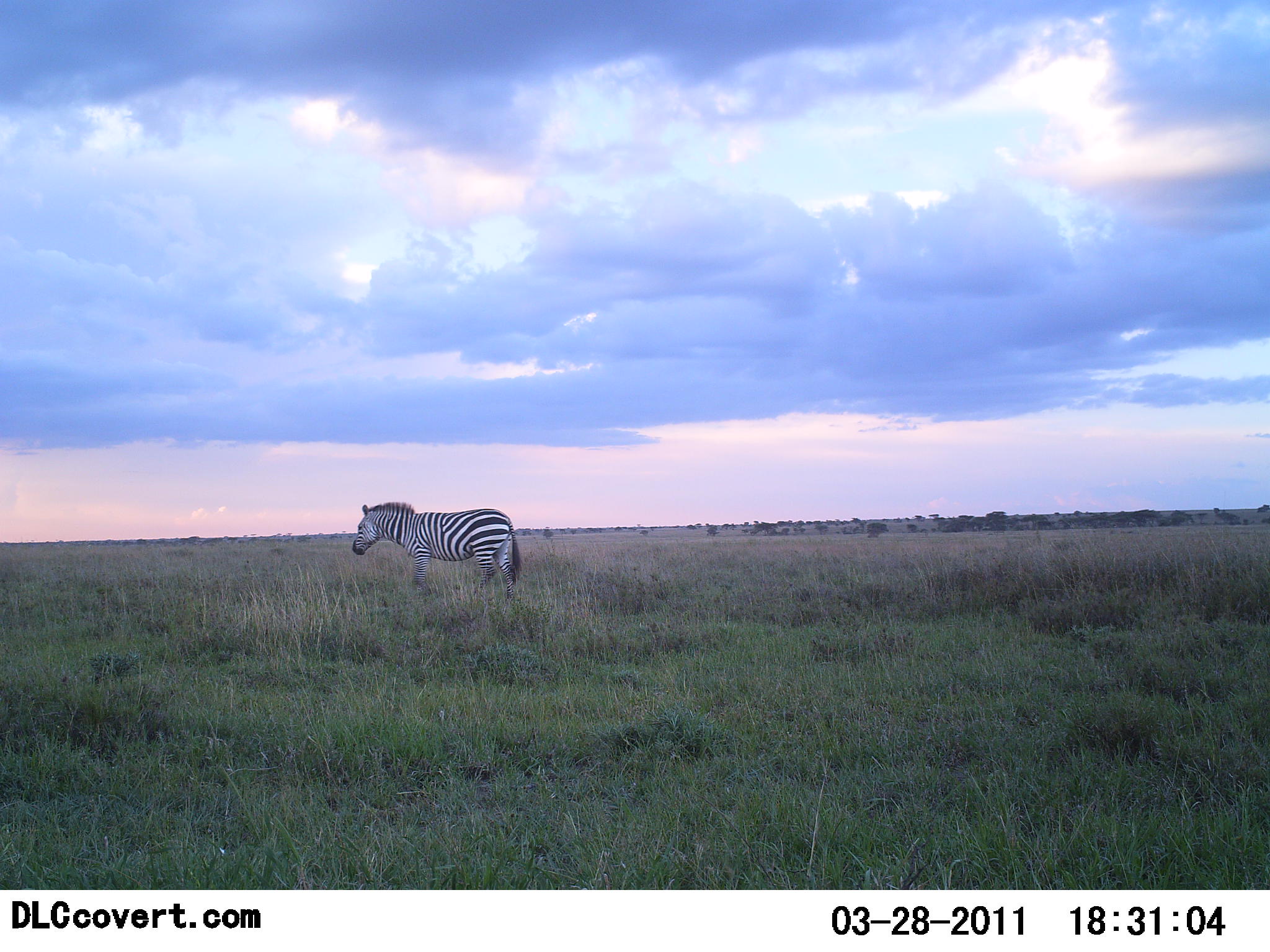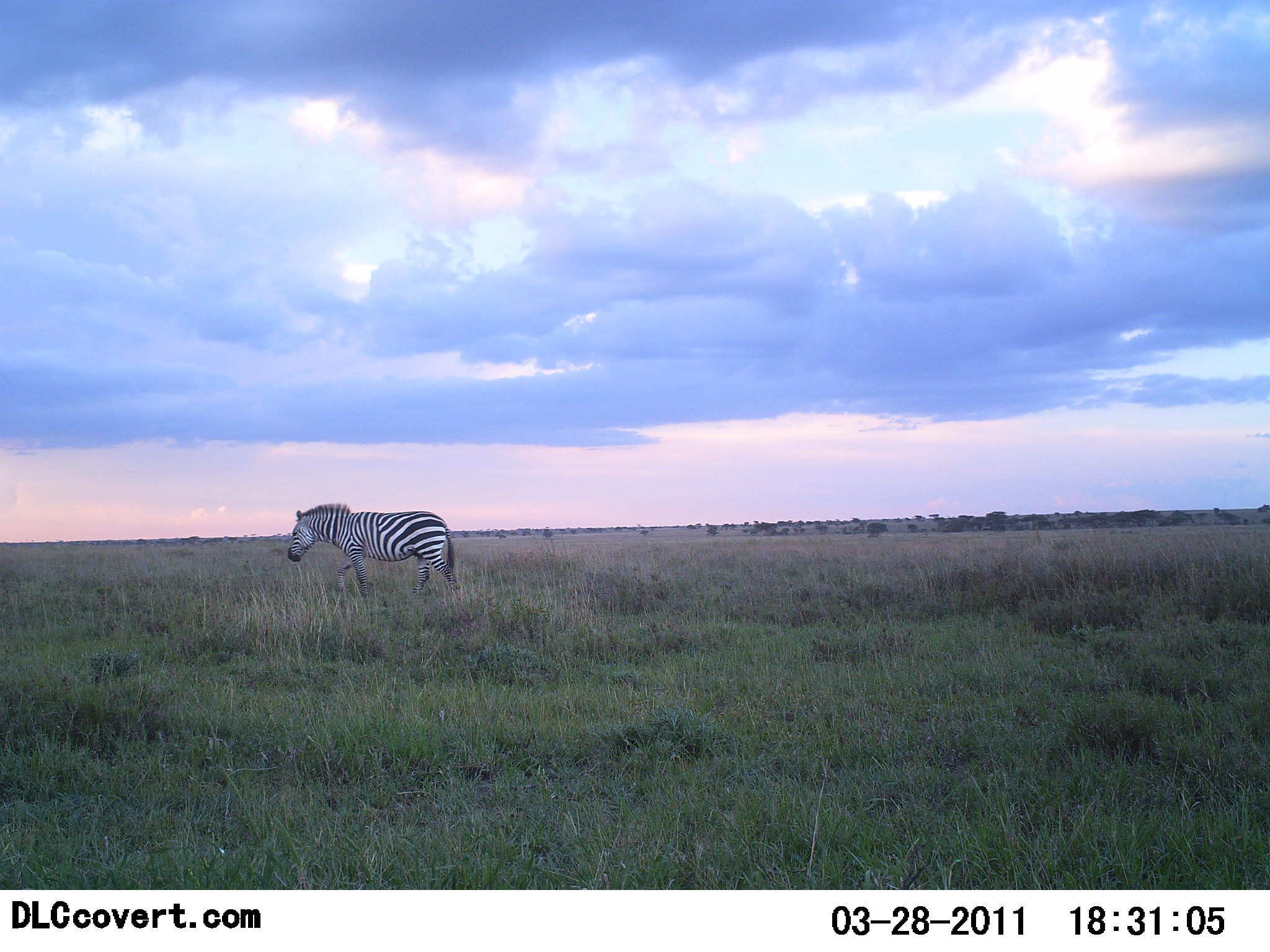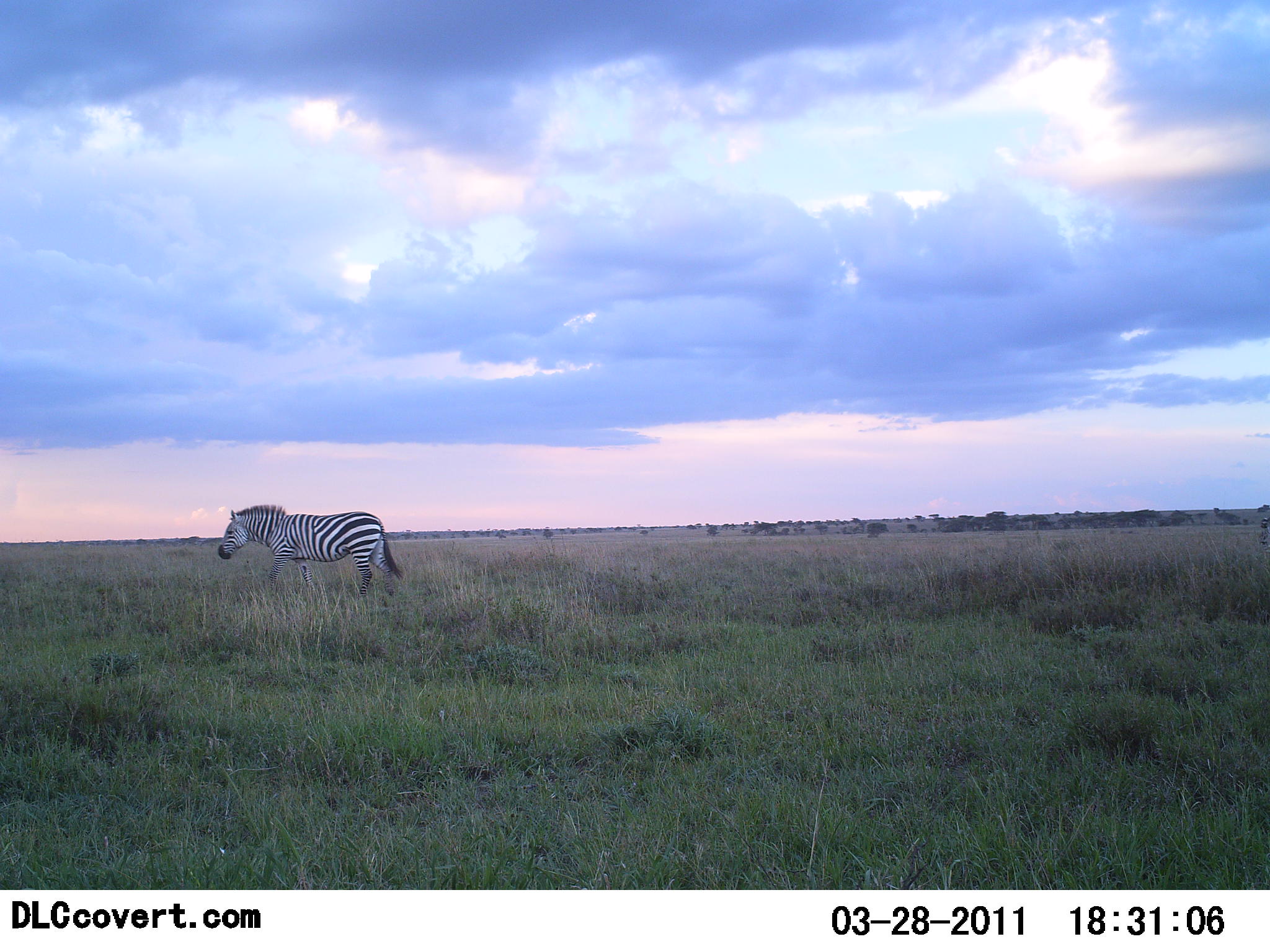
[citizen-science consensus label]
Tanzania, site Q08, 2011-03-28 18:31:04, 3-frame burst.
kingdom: Animalia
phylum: Chordata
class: Mammalia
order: Perissodactyla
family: Equidae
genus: Equus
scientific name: Equus quagga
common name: plains zebra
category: zebra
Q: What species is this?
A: Zebra (plains zebra) (Equus quagga).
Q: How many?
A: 1.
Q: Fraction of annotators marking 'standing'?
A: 9%.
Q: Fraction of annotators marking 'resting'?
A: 0%.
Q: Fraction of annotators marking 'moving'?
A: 100%.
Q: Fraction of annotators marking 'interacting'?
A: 0%.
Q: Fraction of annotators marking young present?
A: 0%.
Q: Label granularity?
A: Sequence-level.